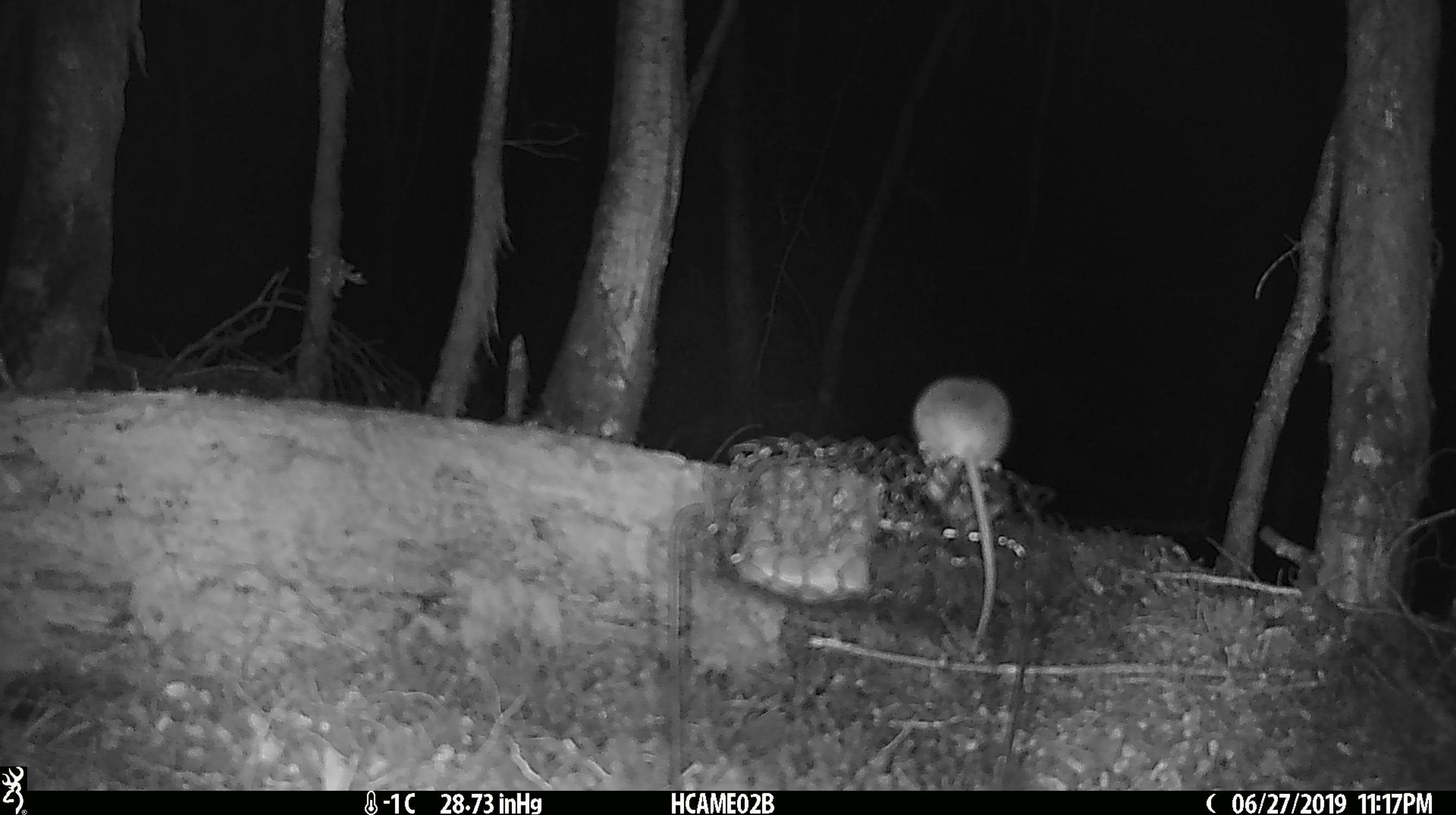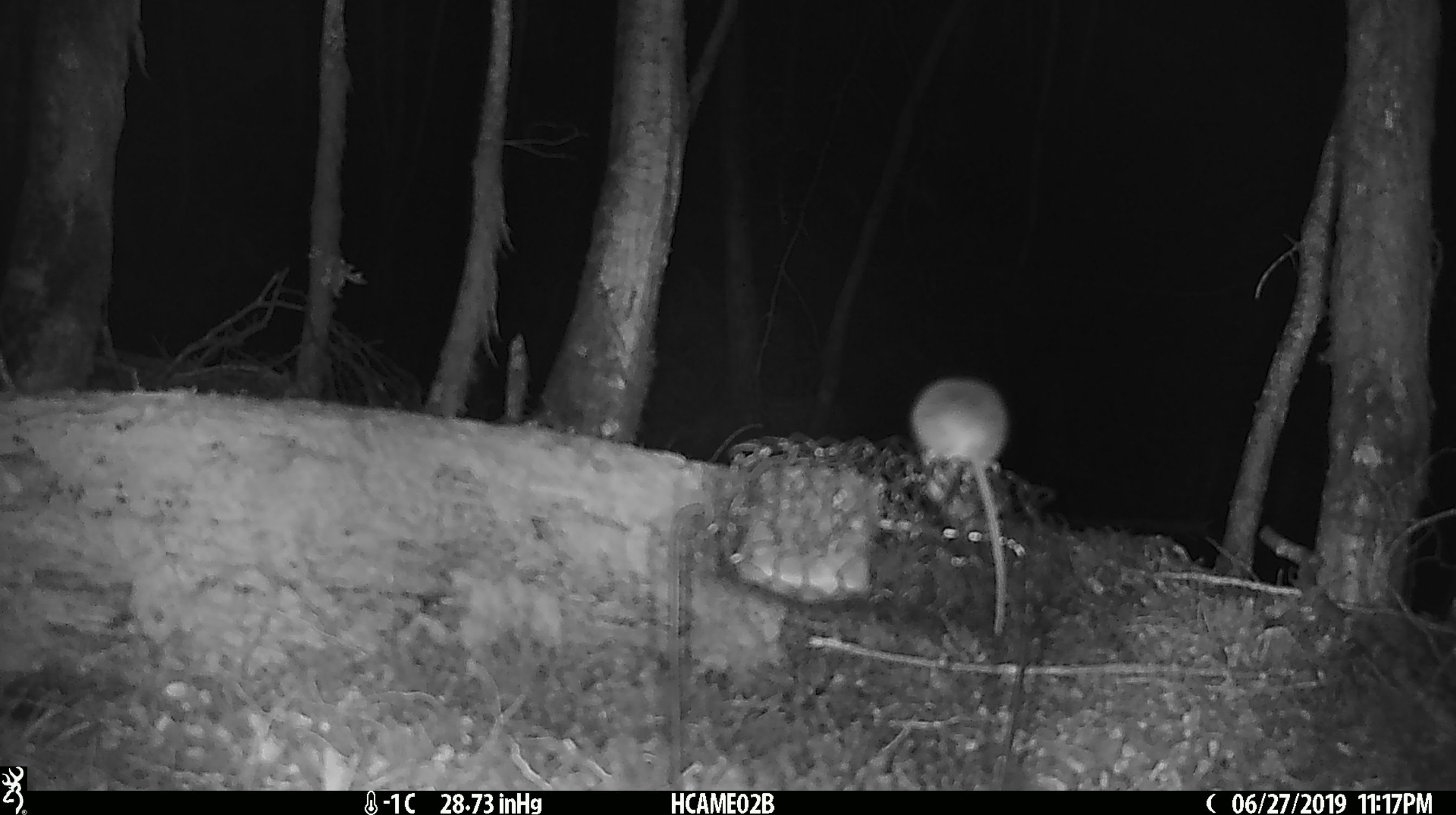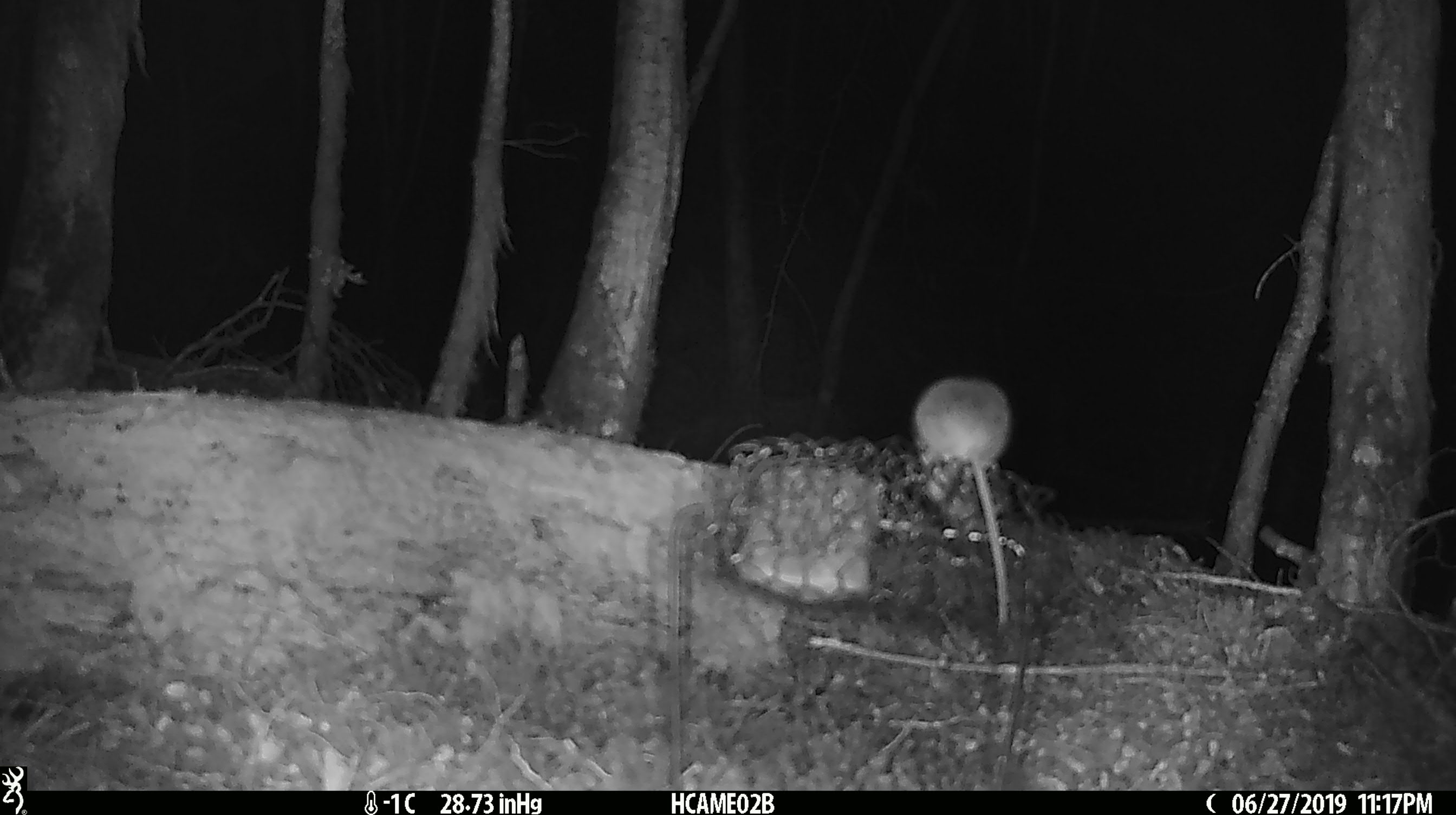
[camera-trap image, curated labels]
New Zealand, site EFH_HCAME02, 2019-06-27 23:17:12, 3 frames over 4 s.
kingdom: Animalia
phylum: Chordata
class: Mammalia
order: Rodentia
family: Muridae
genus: Mus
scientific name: Mus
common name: mouse